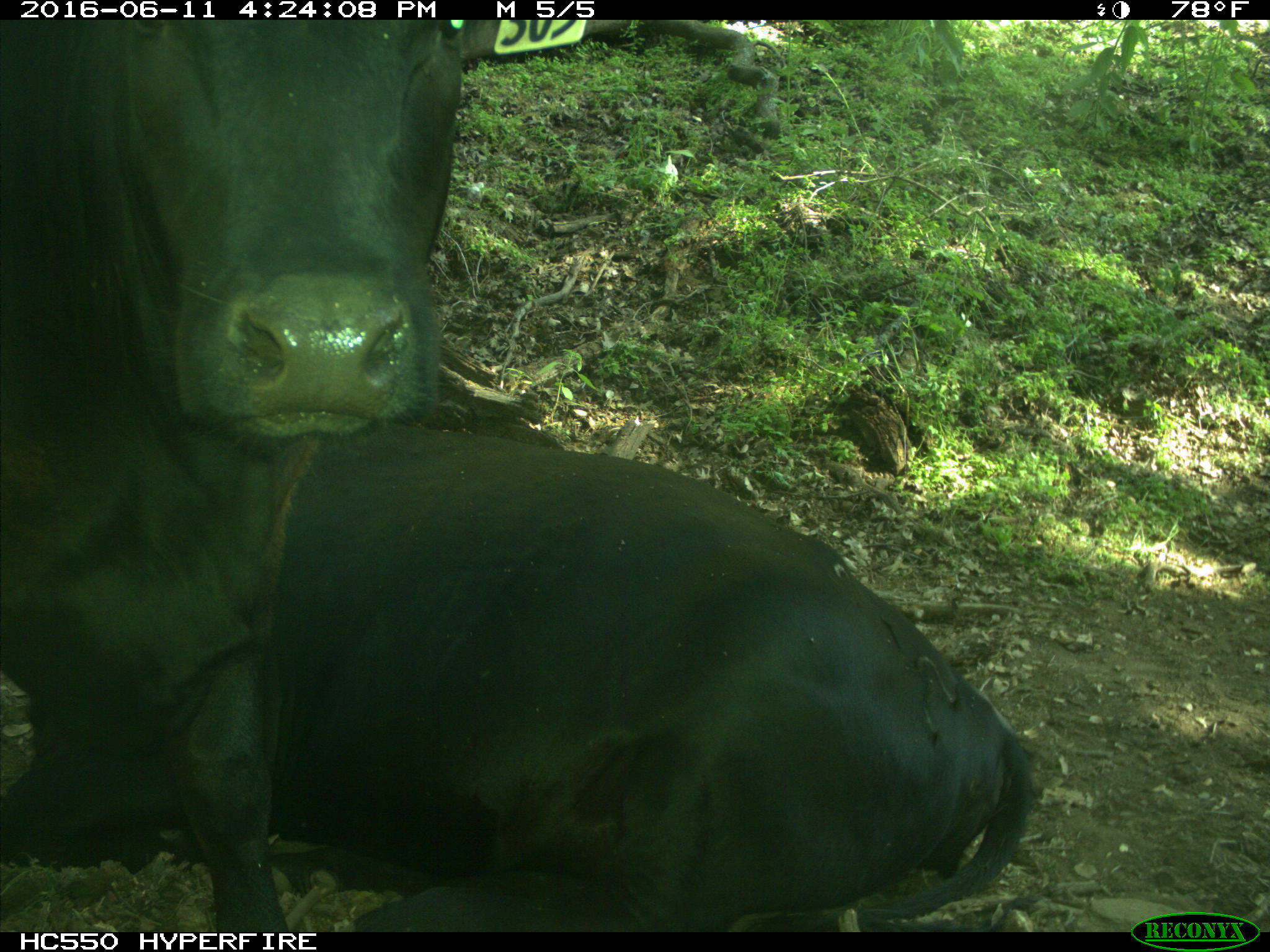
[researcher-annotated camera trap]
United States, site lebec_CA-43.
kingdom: Animalia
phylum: Chordata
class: Mammalia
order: Artiodactyla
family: Bovidae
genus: Bos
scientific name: Bos taurus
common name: domestic cow